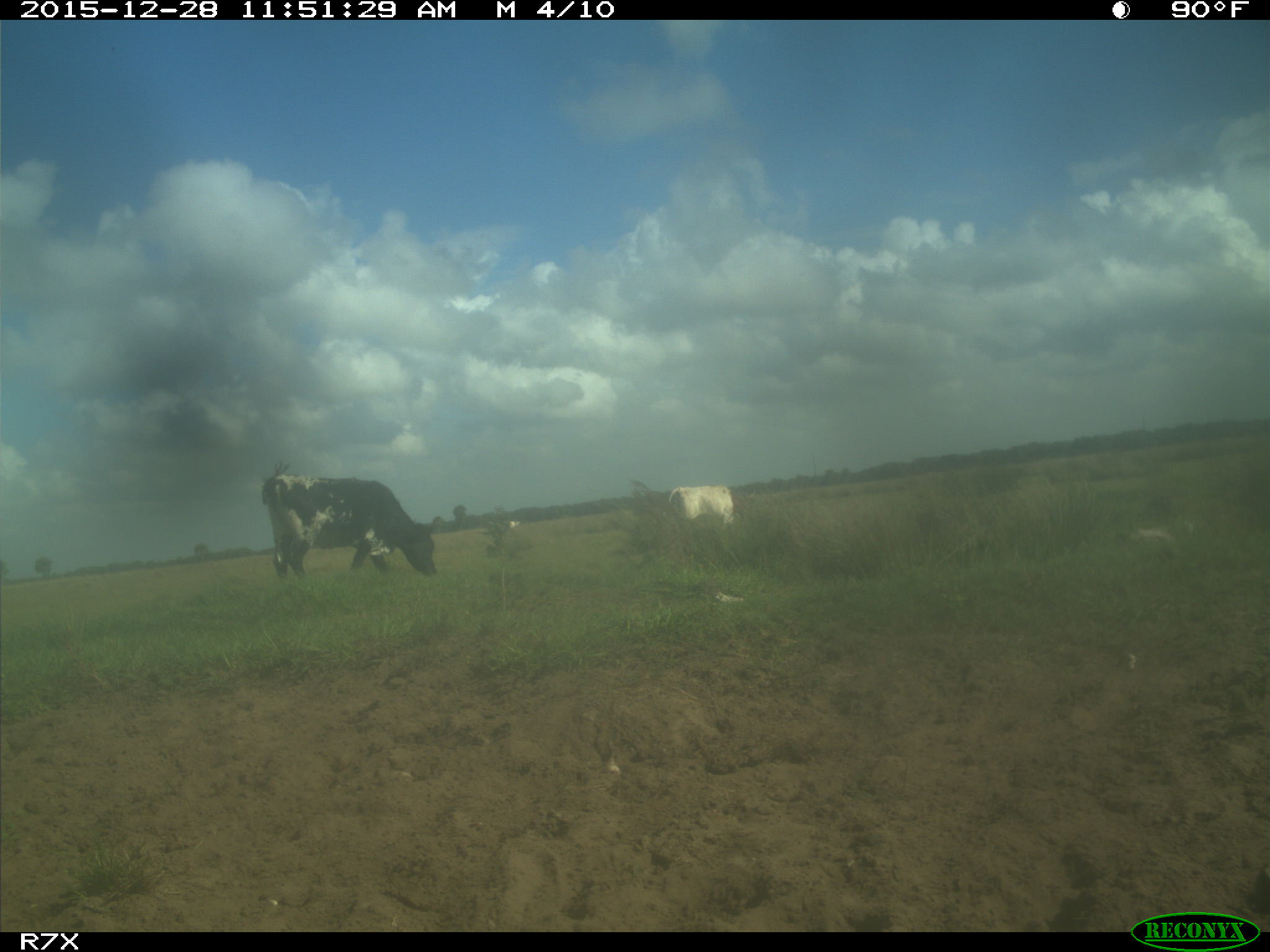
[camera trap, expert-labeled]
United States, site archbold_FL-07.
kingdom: Animalia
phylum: Chordata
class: Mammalia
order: Artiodactyla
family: Bovidae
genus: Bos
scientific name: Bos taurus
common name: domestic cow